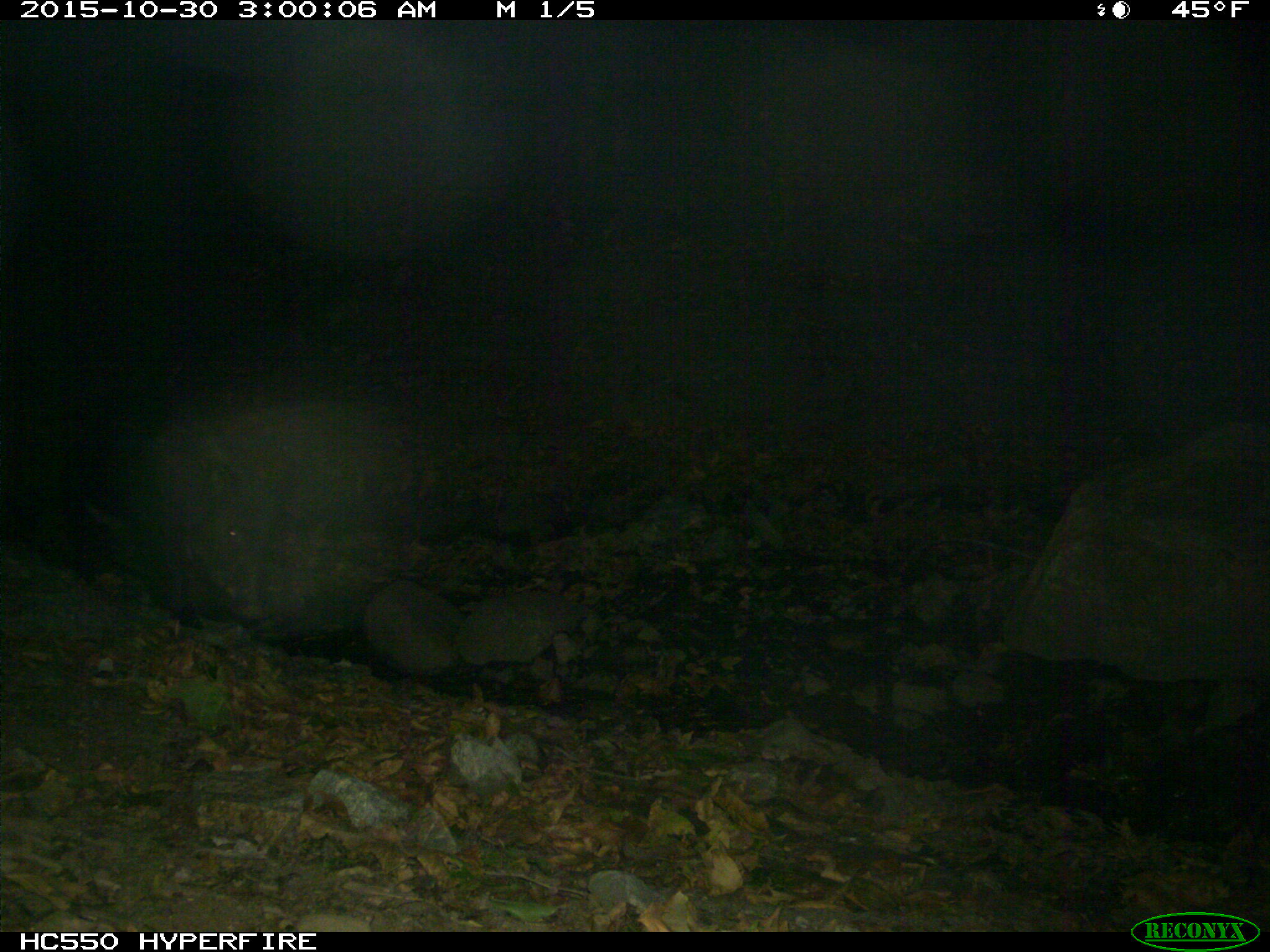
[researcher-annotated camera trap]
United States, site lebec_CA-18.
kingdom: Animalia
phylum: Chordata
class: Mammalia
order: Artiodactyla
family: Suidae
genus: Sus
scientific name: Sus scrofa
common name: wild boar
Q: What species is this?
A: Sus scrofa (wild boar).